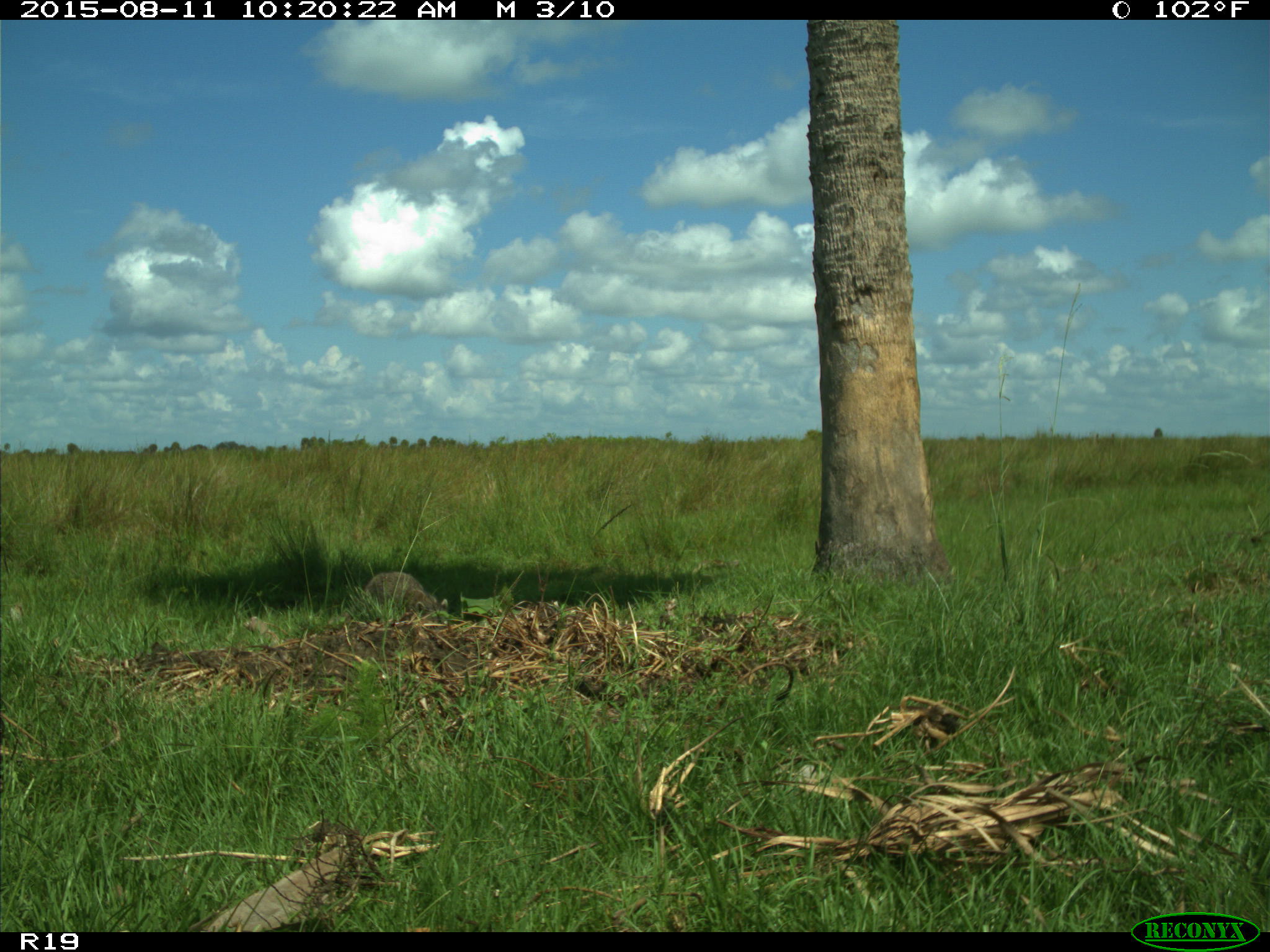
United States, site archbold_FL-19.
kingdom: Animalia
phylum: Chordata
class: Mammalia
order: Carnivora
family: Procyonidae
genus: Procyon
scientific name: Procyon lotor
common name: common raccoon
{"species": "Procyon lotor (common raccoon)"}